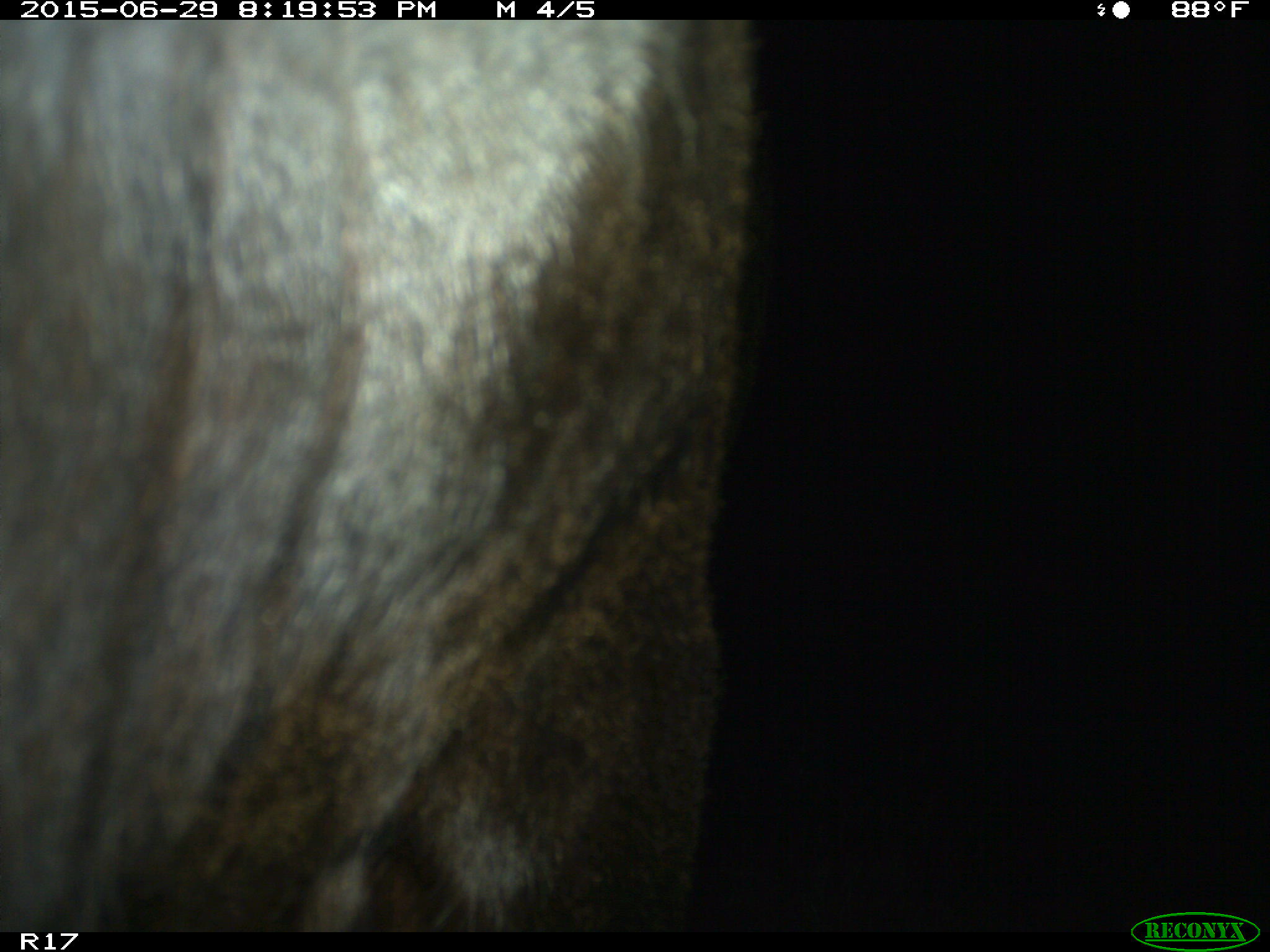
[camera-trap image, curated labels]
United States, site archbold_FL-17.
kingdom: Animalia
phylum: Chordata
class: Mammalia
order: Artiodactyla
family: Bovidae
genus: Bos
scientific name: Bos taurus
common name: domestic cow